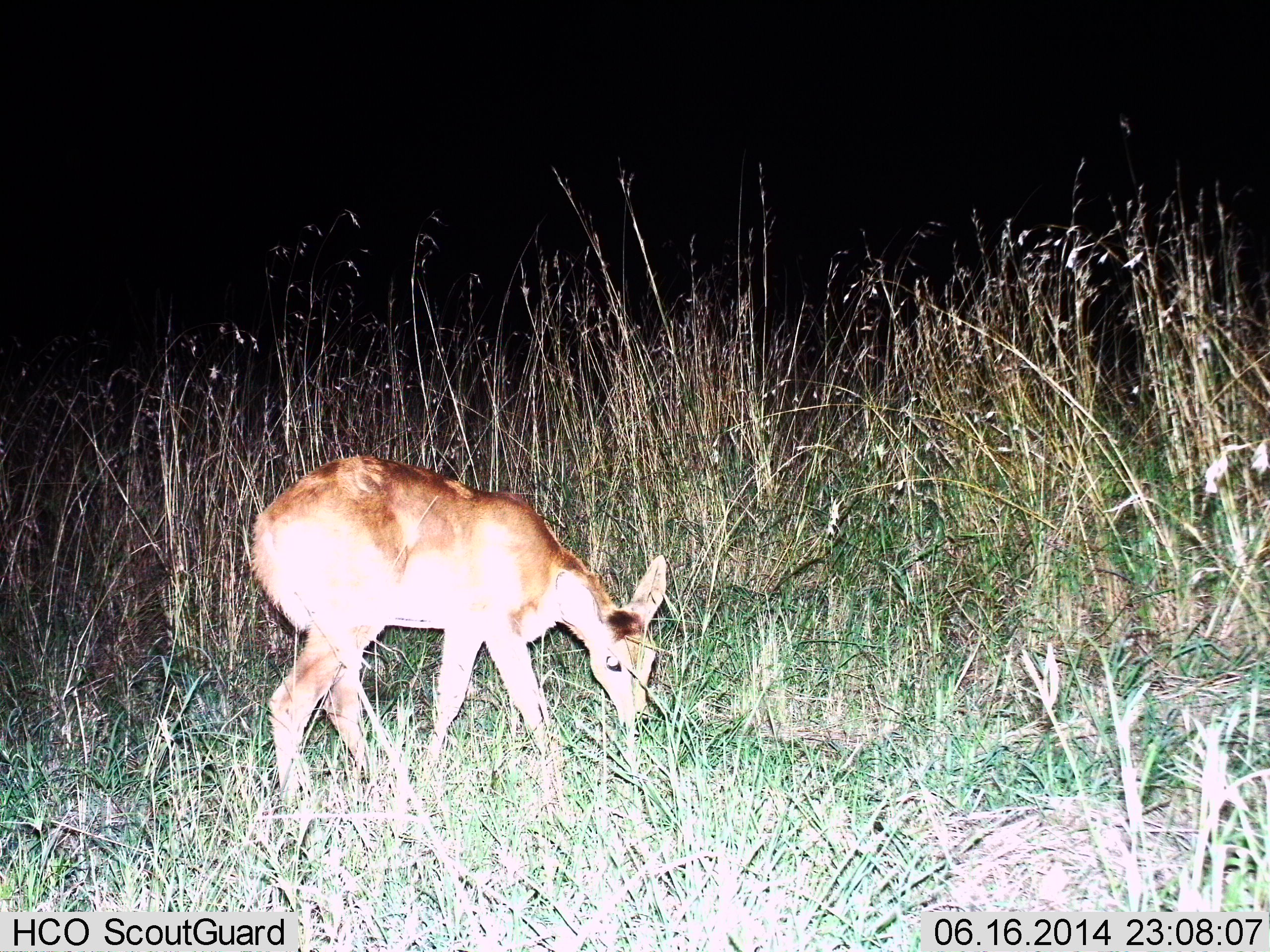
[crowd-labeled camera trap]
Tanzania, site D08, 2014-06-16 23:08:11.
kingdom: Animalia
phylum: Chordata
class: Mammalia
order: Artiodactyla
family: Bovidae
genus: Redunca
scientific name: Redunca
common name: reedbuck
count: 1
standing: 10%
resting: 0%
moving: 10%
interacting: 0%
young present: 0%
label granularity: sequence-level